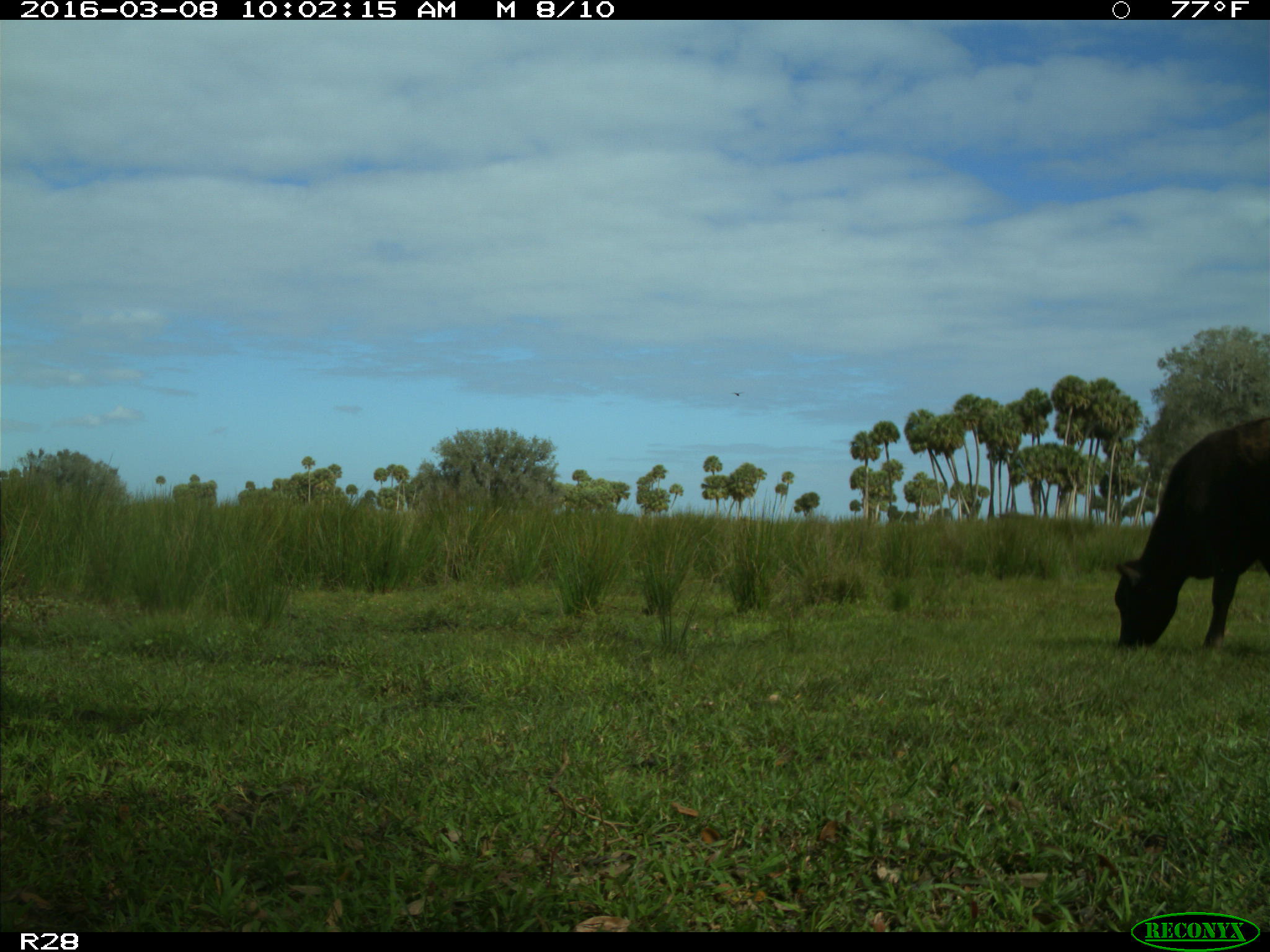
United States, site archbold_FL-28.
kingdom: Animalia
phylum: Chordata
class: Mammalia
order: Artiodactyla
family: Bovidae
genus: Bos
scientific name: Bos taurus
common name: domestic cow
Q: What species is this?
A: Bos taurus (domestic cow).